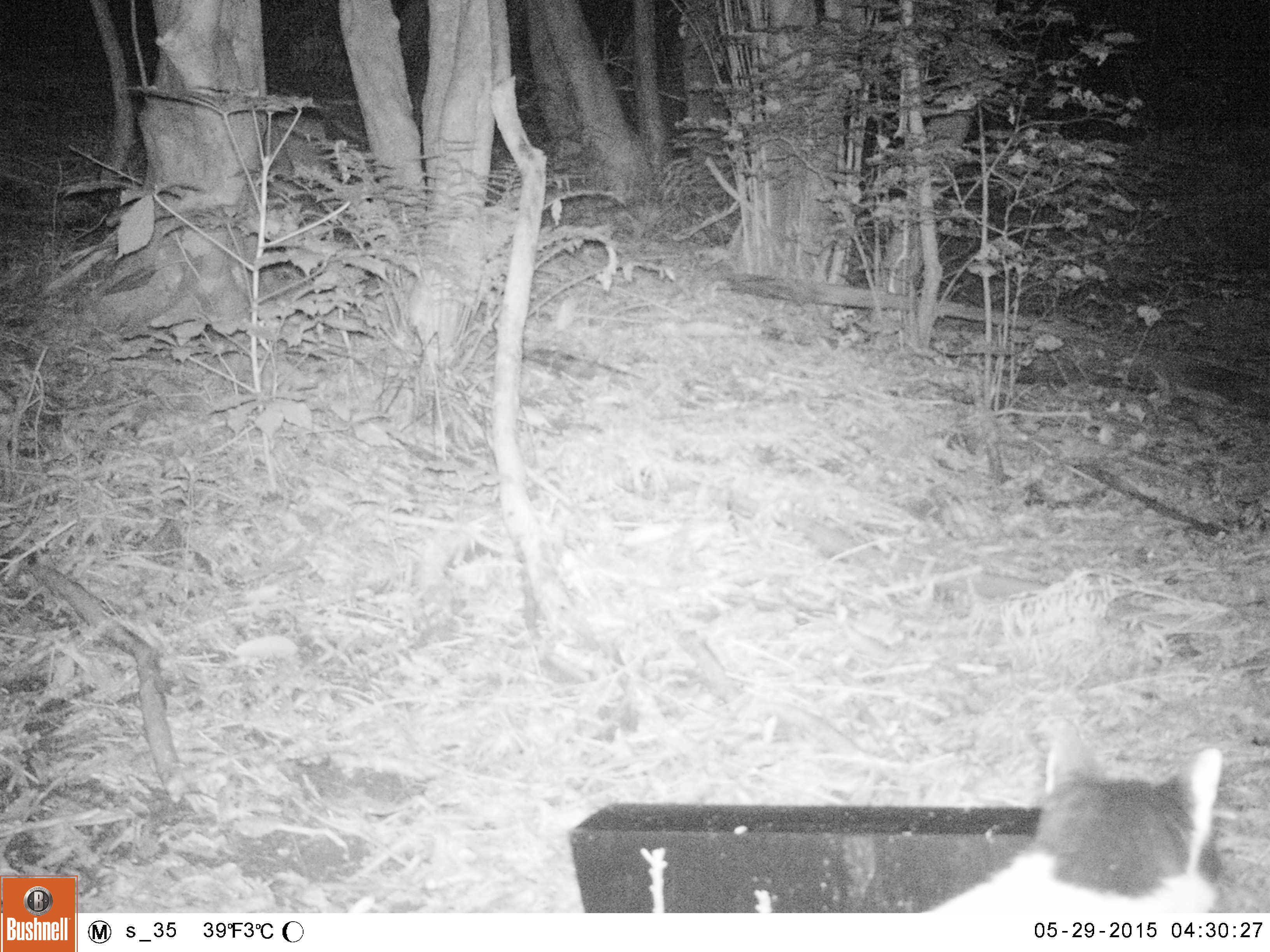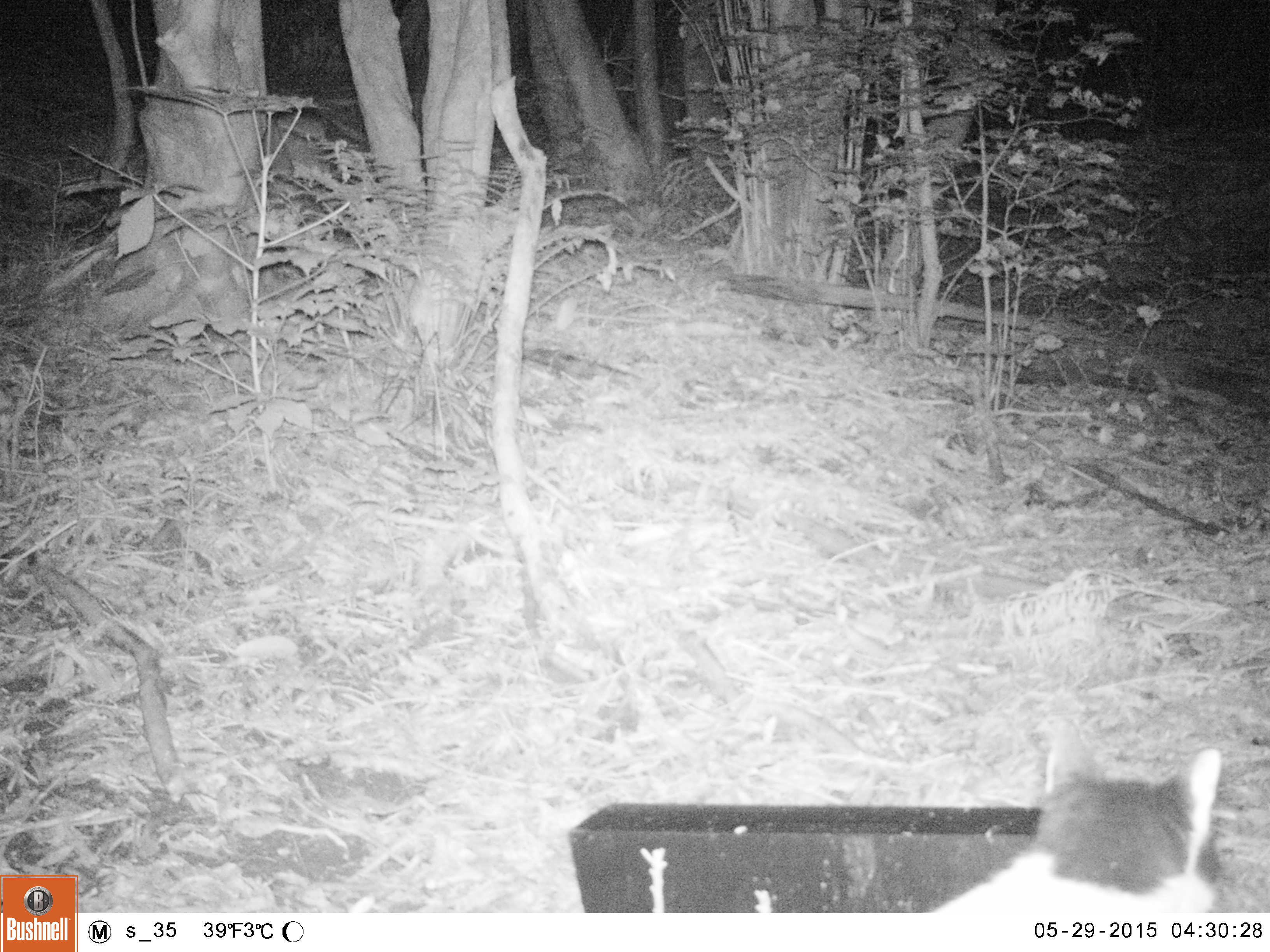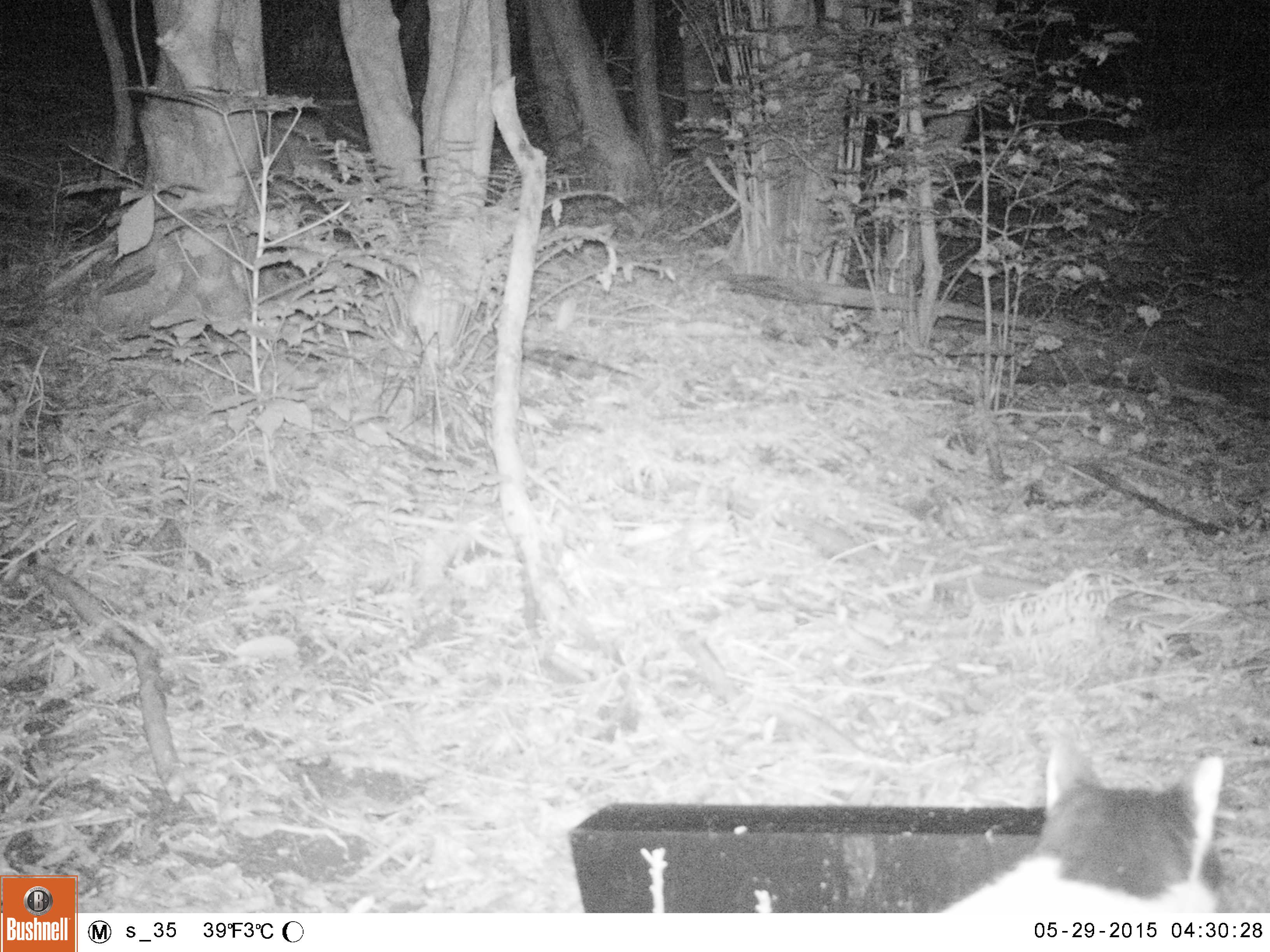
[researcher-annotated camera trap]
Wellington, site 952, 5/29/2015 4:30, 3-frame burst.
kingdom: Animalia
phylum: Chordata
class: Mammalia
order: Carnivora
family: Felidae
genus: Felis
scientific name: Felis catus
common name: cat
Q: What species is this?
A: Cat (Felis catus).